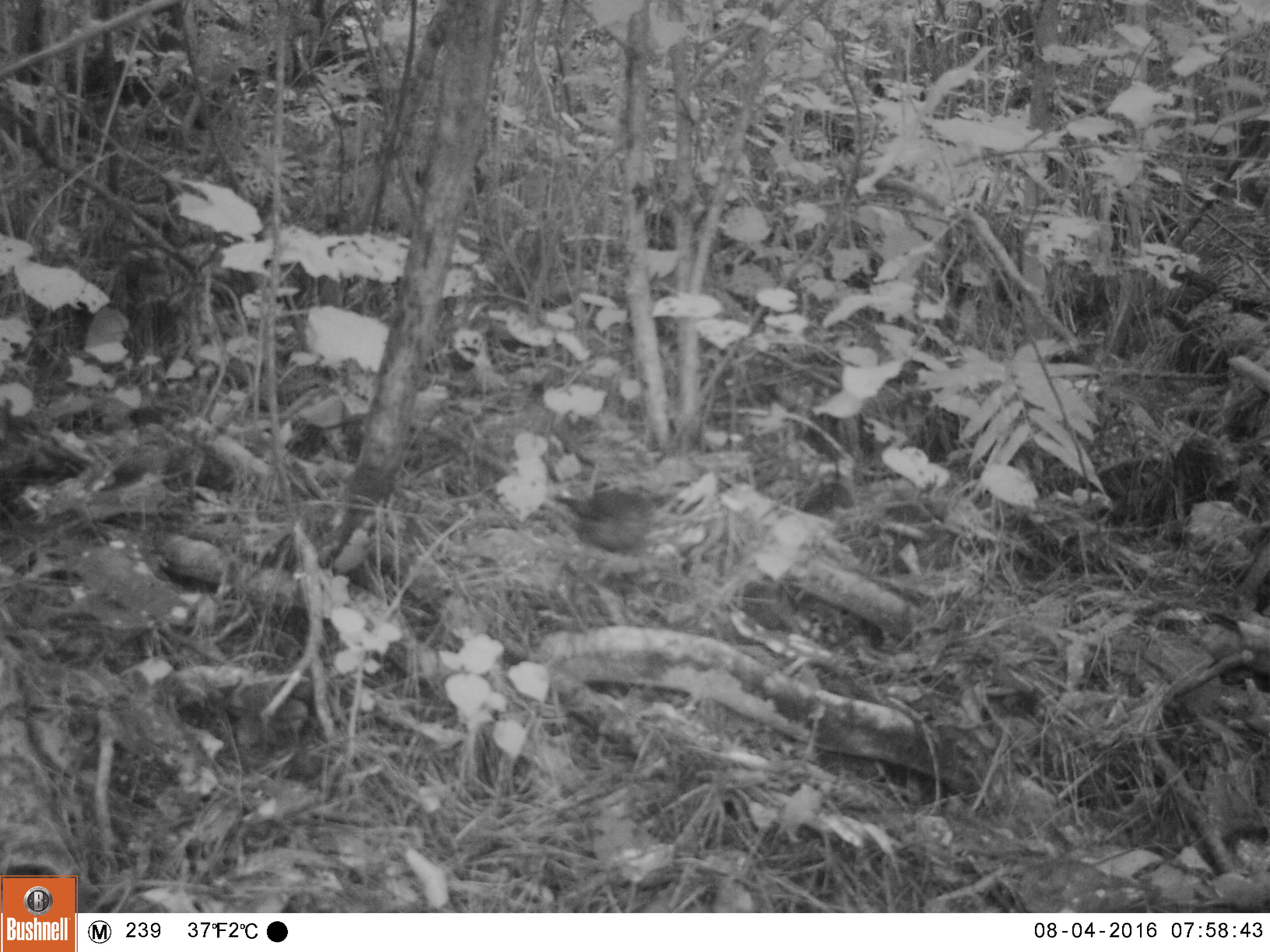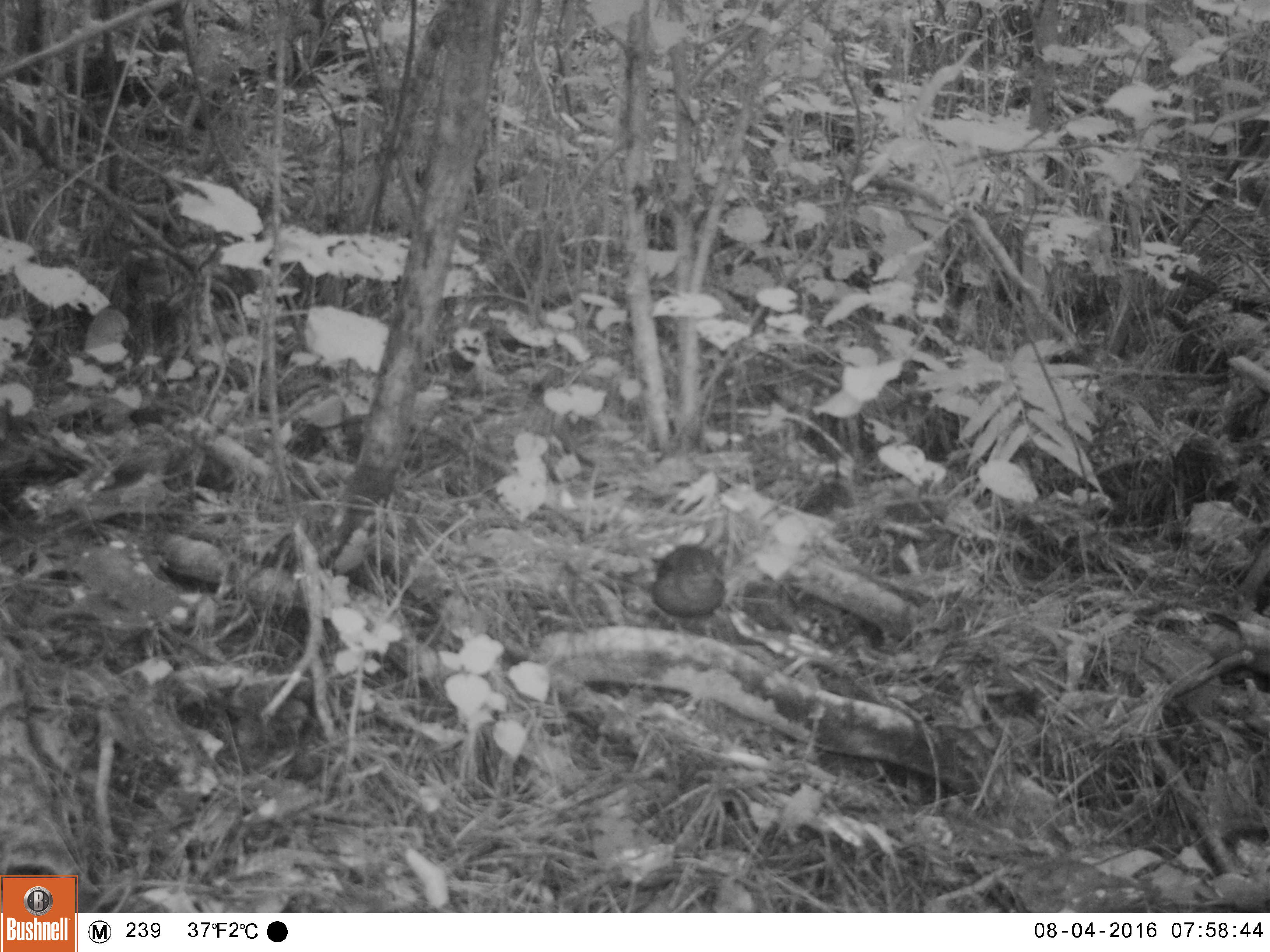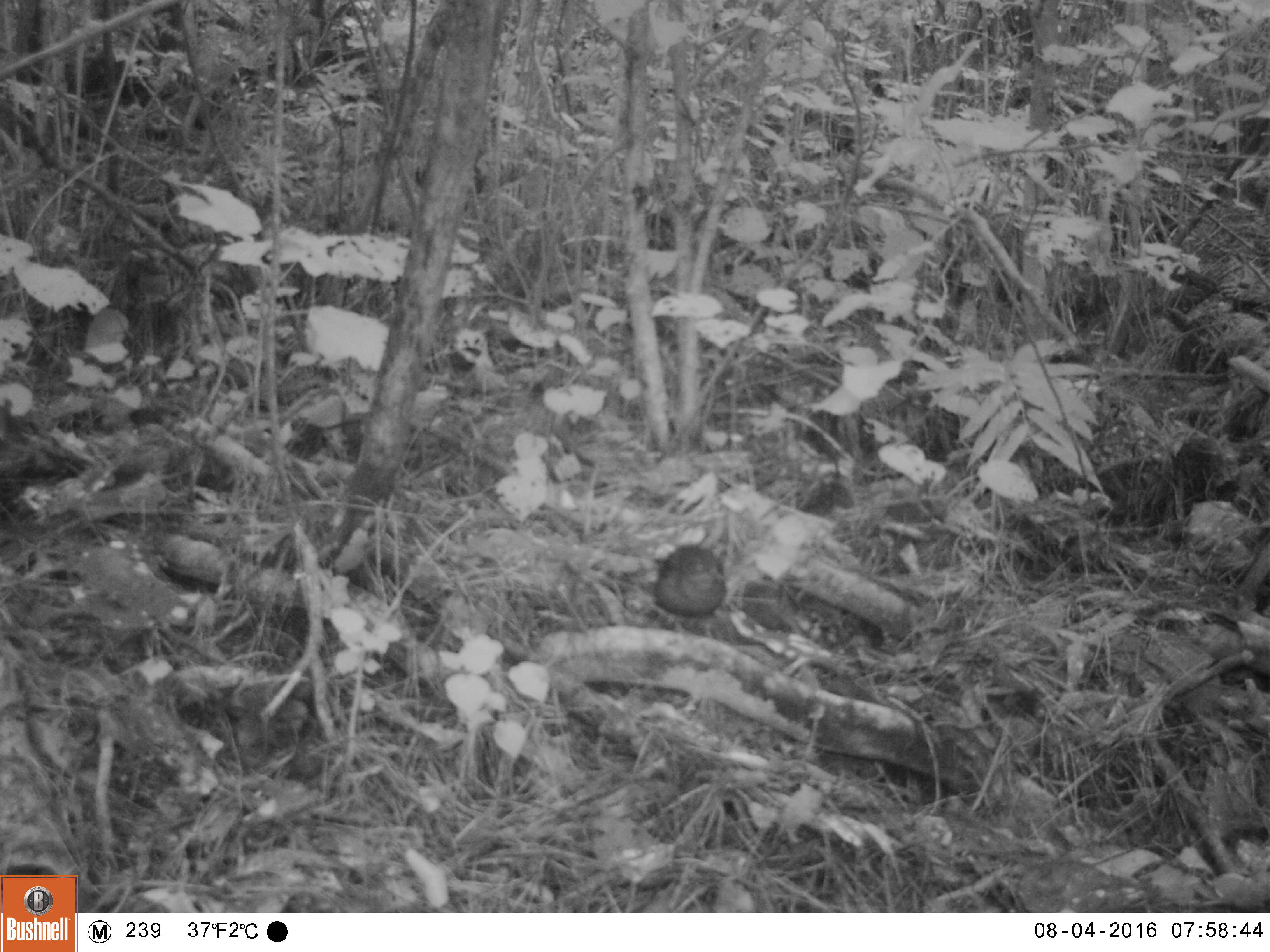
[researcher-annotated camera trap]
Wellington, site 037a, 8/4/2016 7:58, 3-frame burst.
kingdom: Animalia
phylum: Chordata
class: Aves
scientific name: Aves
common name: bird